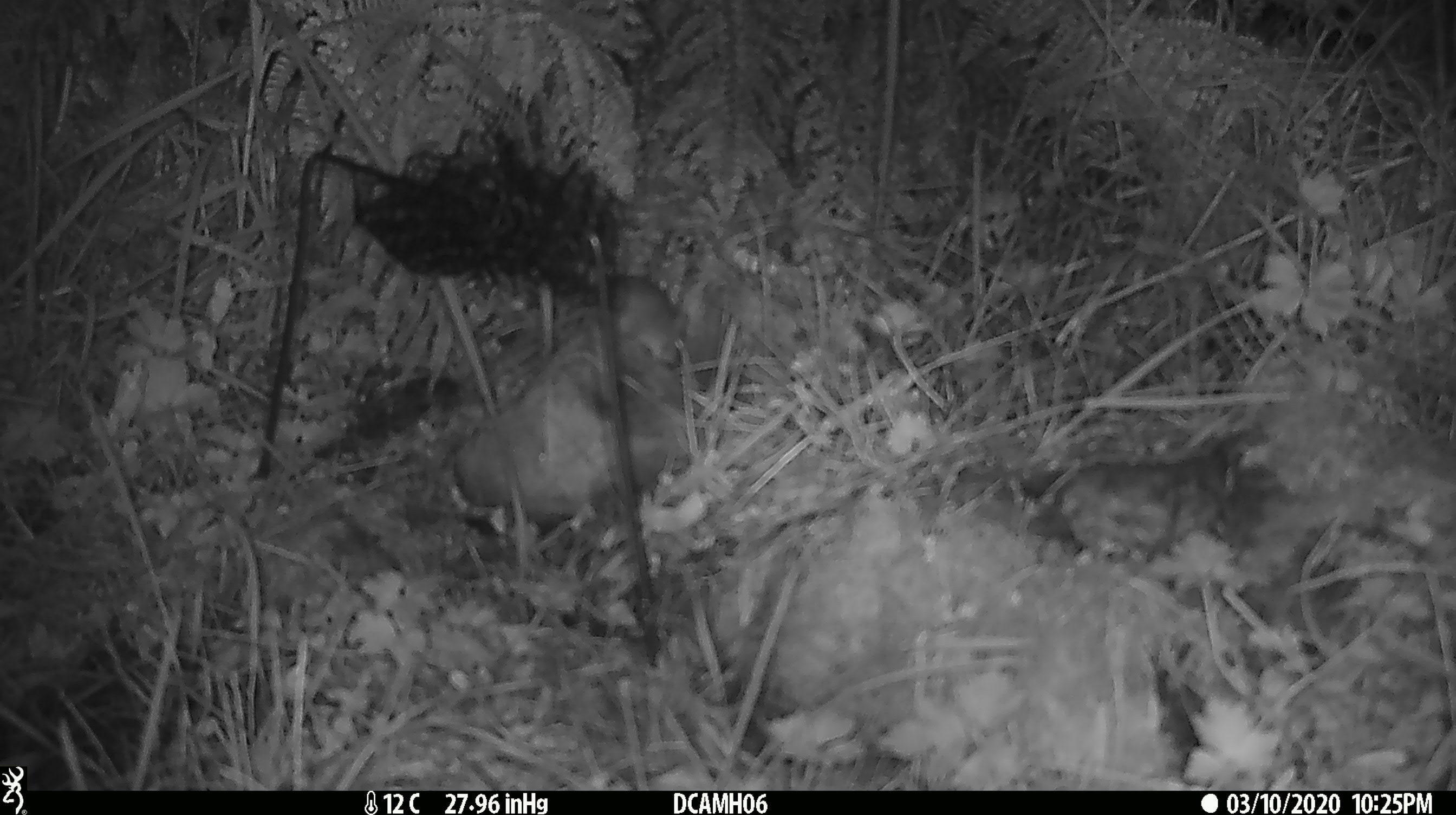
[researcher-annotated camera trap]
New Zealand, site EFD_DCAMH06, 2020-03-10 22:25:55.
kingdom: Animalia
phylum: Chordata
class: Mammalia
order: Rodentia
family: Muridae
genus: Mus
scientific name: Mus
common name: mouse